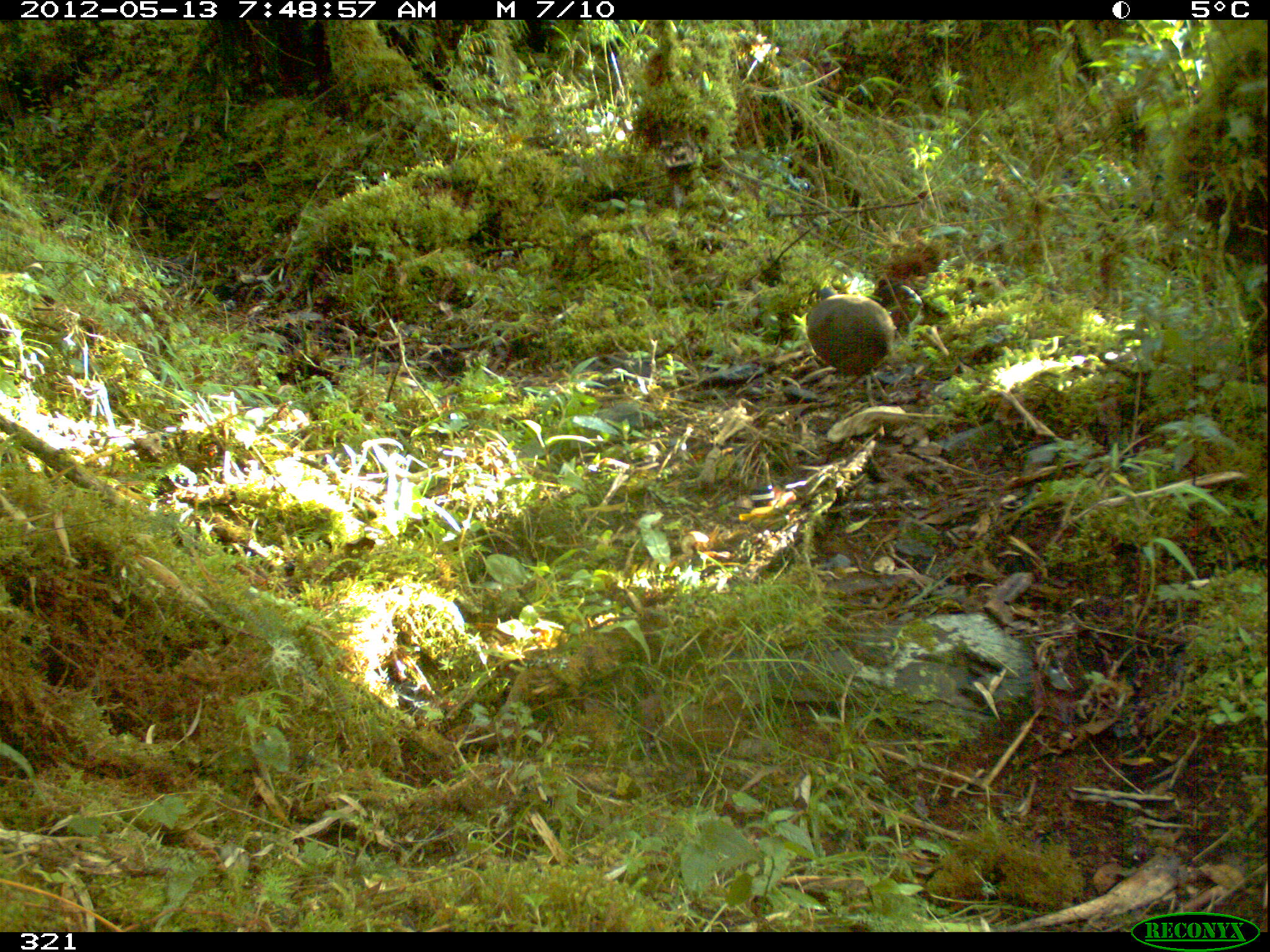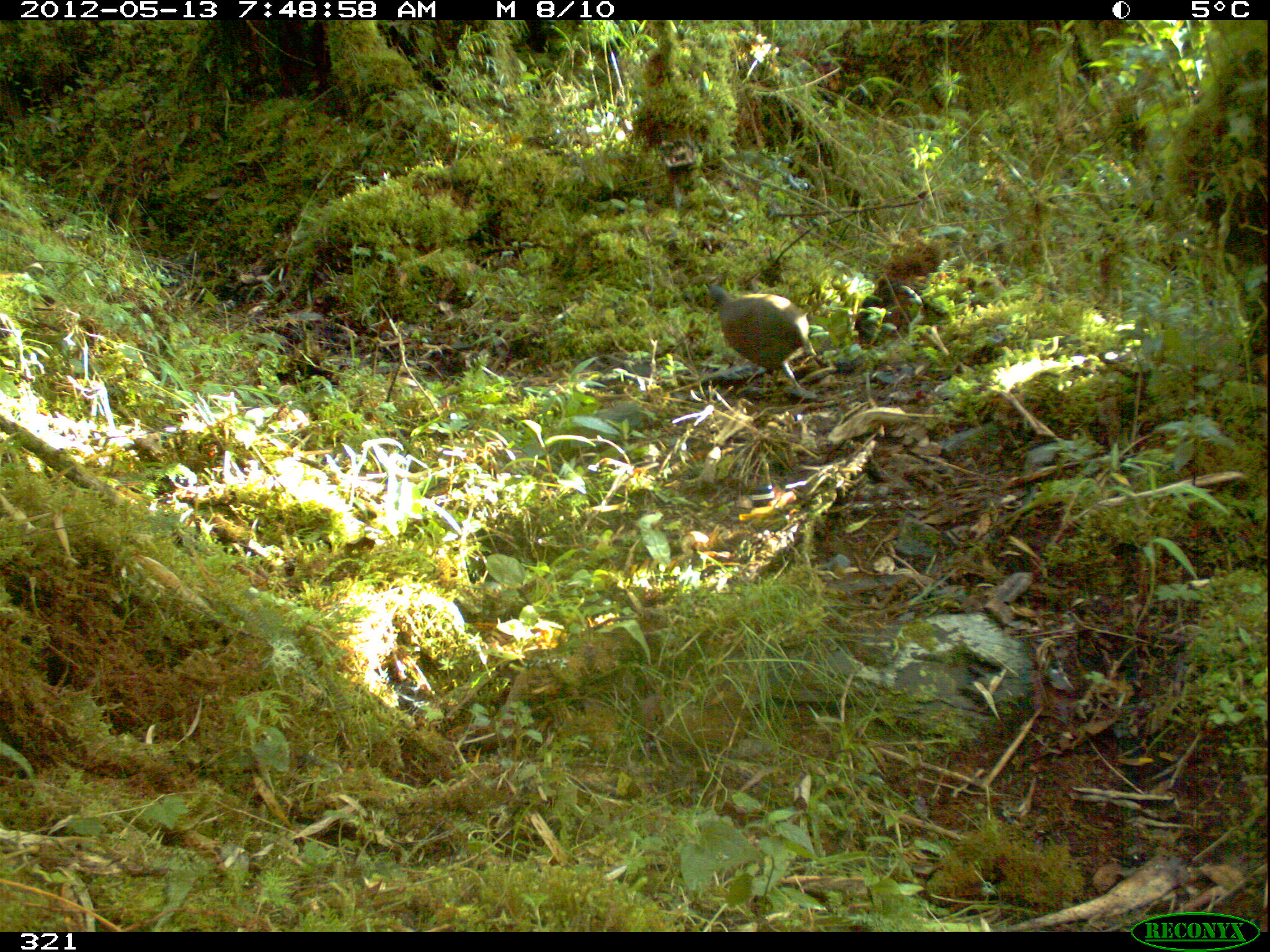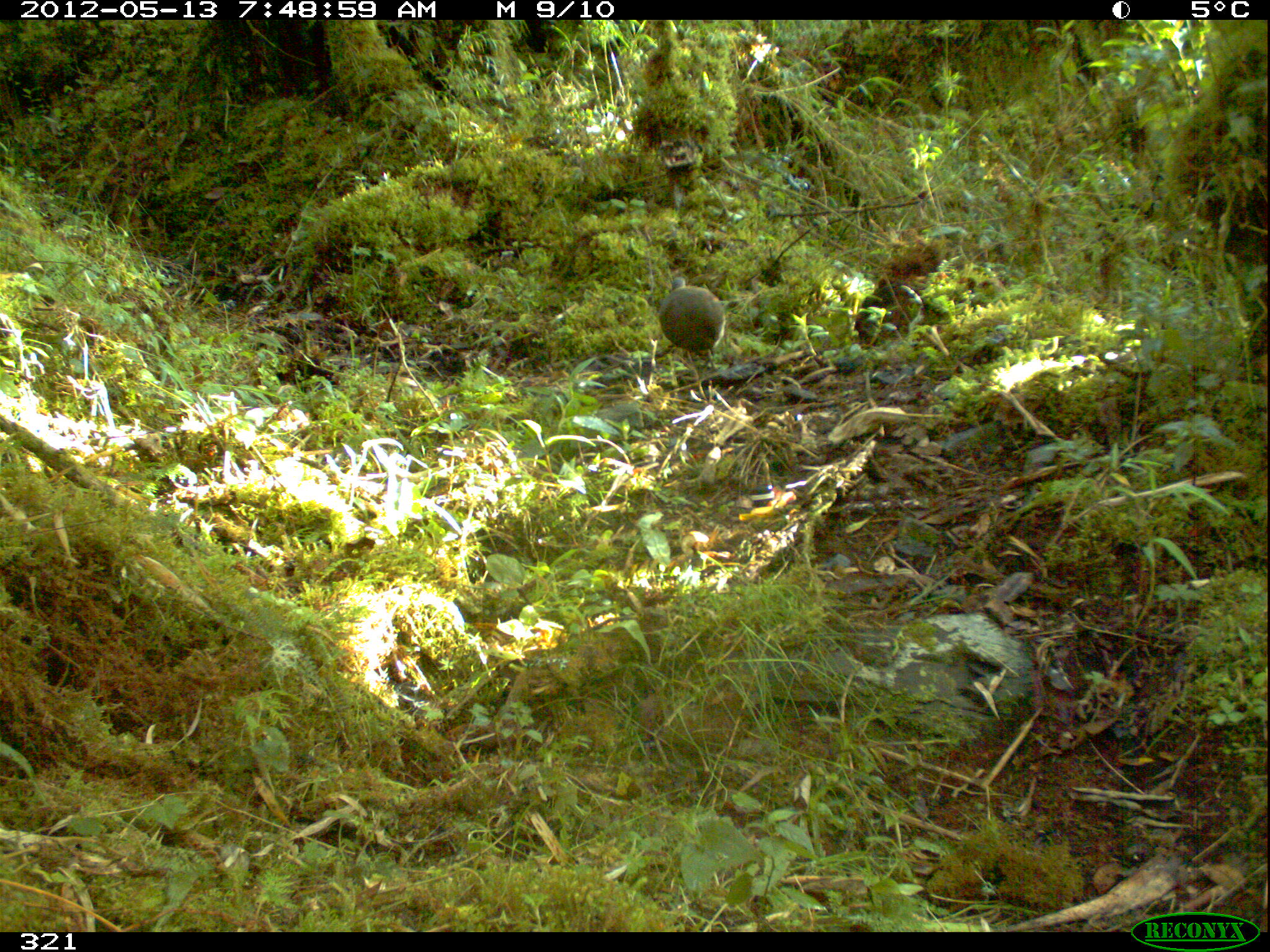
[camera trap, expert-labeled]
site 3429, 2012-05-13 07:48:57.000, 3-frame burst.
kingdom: Animalia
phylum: Chordata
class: Aves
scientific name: Aves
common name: bird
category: unknown bird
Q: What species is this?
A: Unknown bird (bird) (Aves).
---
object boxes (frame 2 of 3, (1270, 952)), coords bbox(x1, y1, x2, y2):
unknown bird: bbox(705, 286, 818, 398)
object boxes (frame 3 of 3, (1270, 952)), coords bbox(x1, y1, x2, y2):
unknown bird: bbox(659, 276, 725, 373)